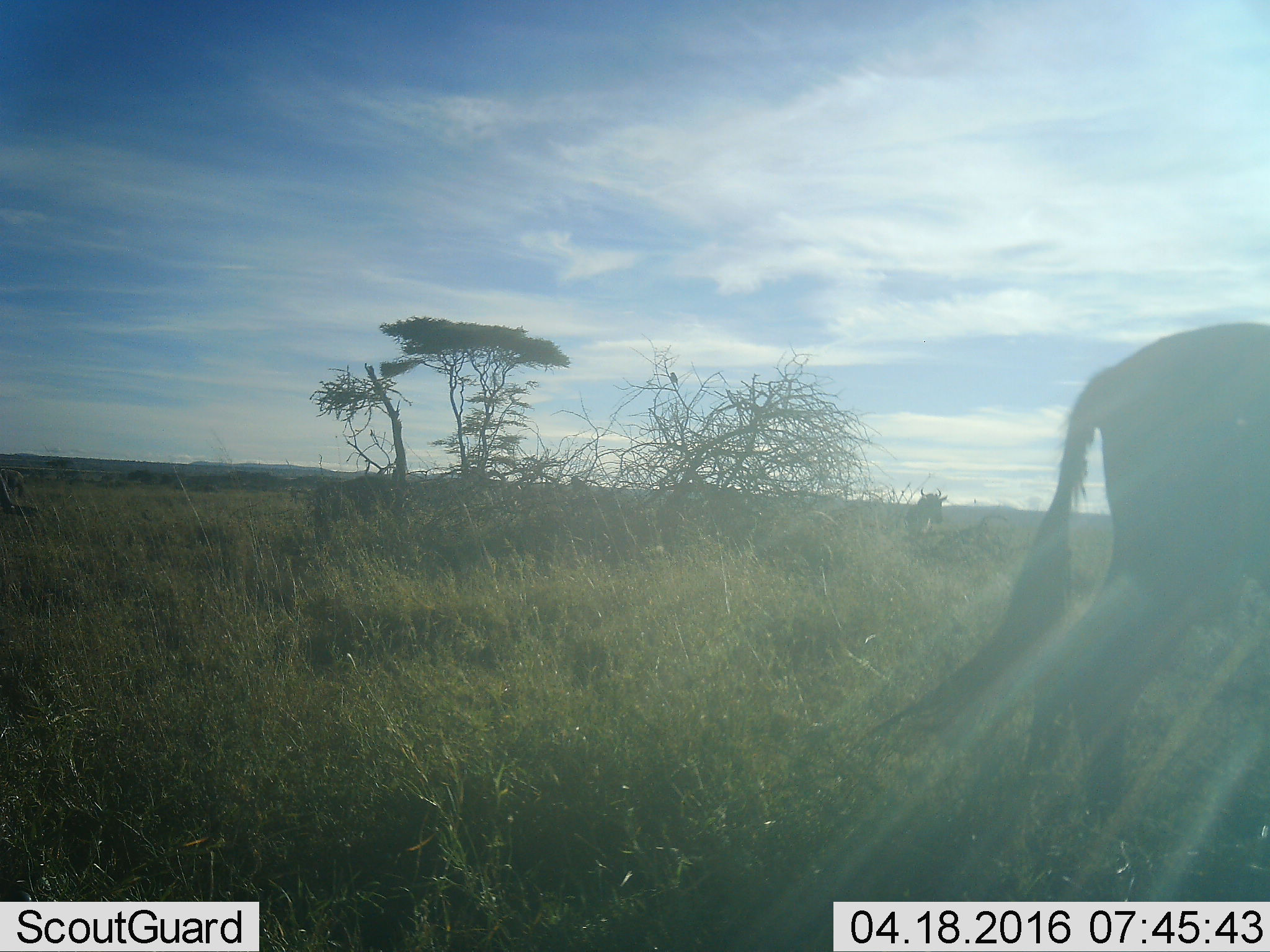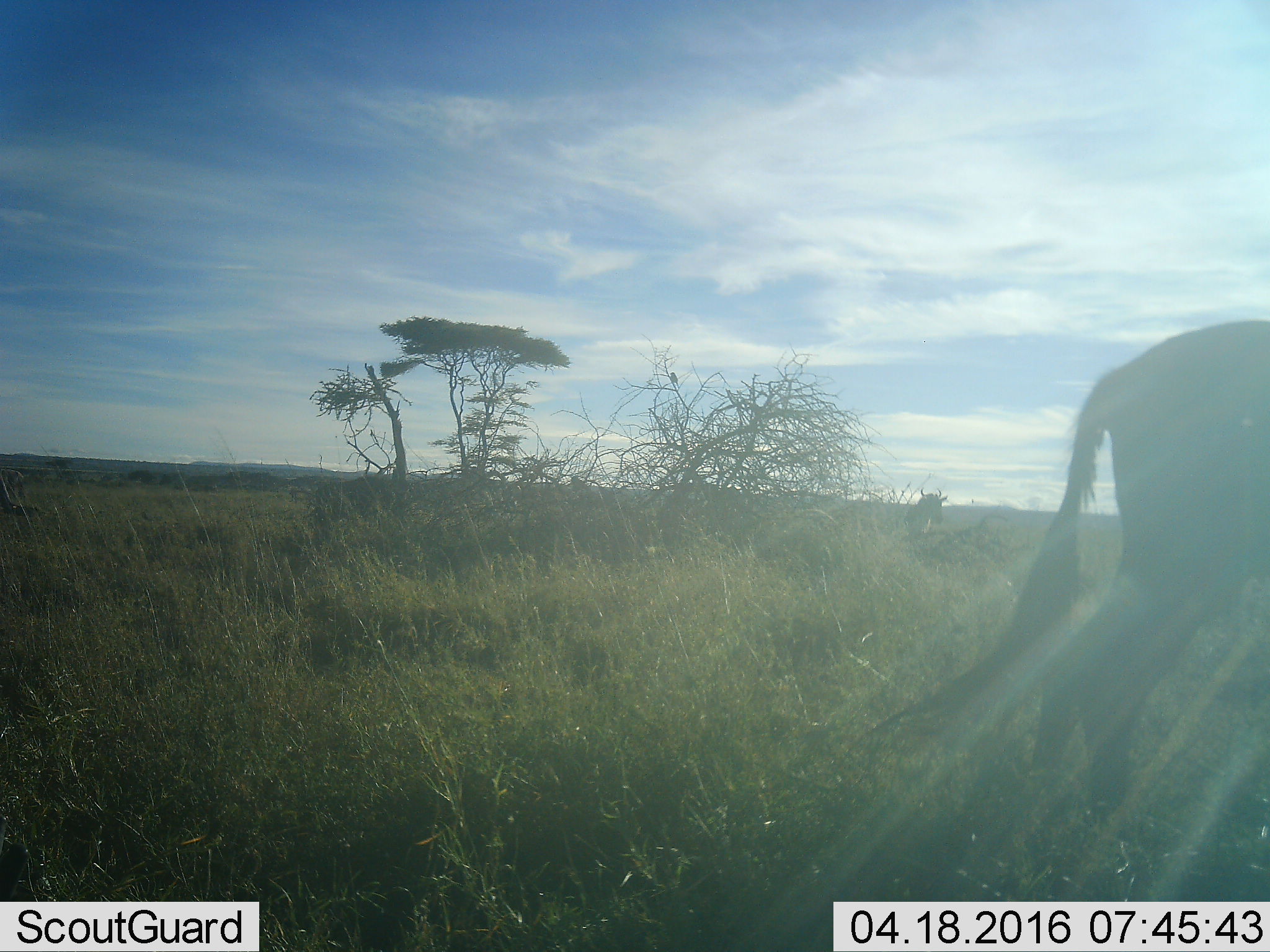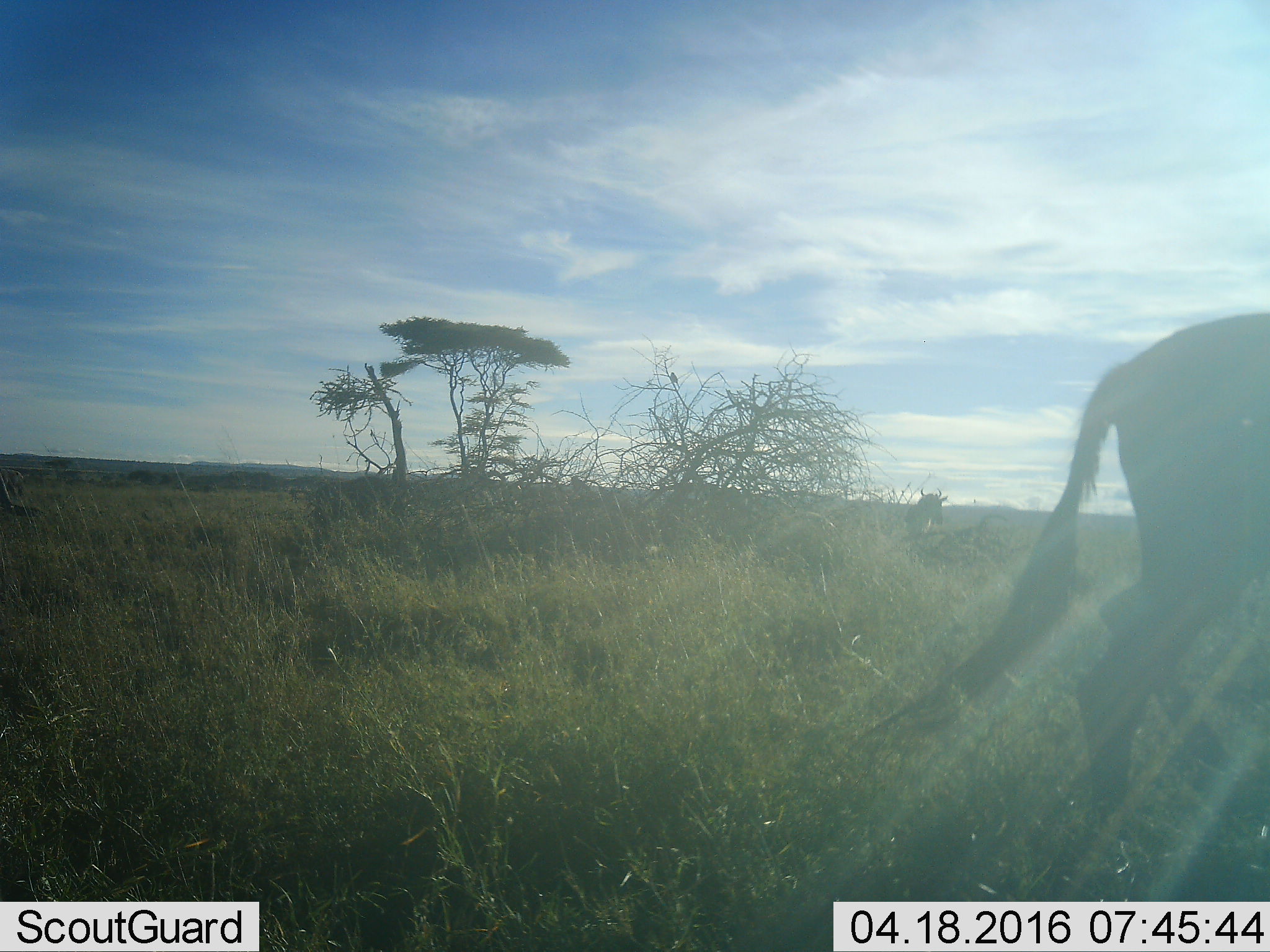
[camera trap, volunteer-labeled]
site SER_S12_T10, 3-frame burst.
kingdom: Animalia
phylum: Chordata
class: Mammalia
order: Artiodactyla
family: Bovidae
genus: Connochaetes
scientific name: Connochaetes taurinus taurinus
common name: blue wildebeest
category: wildebeestblue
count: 2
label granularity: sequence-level